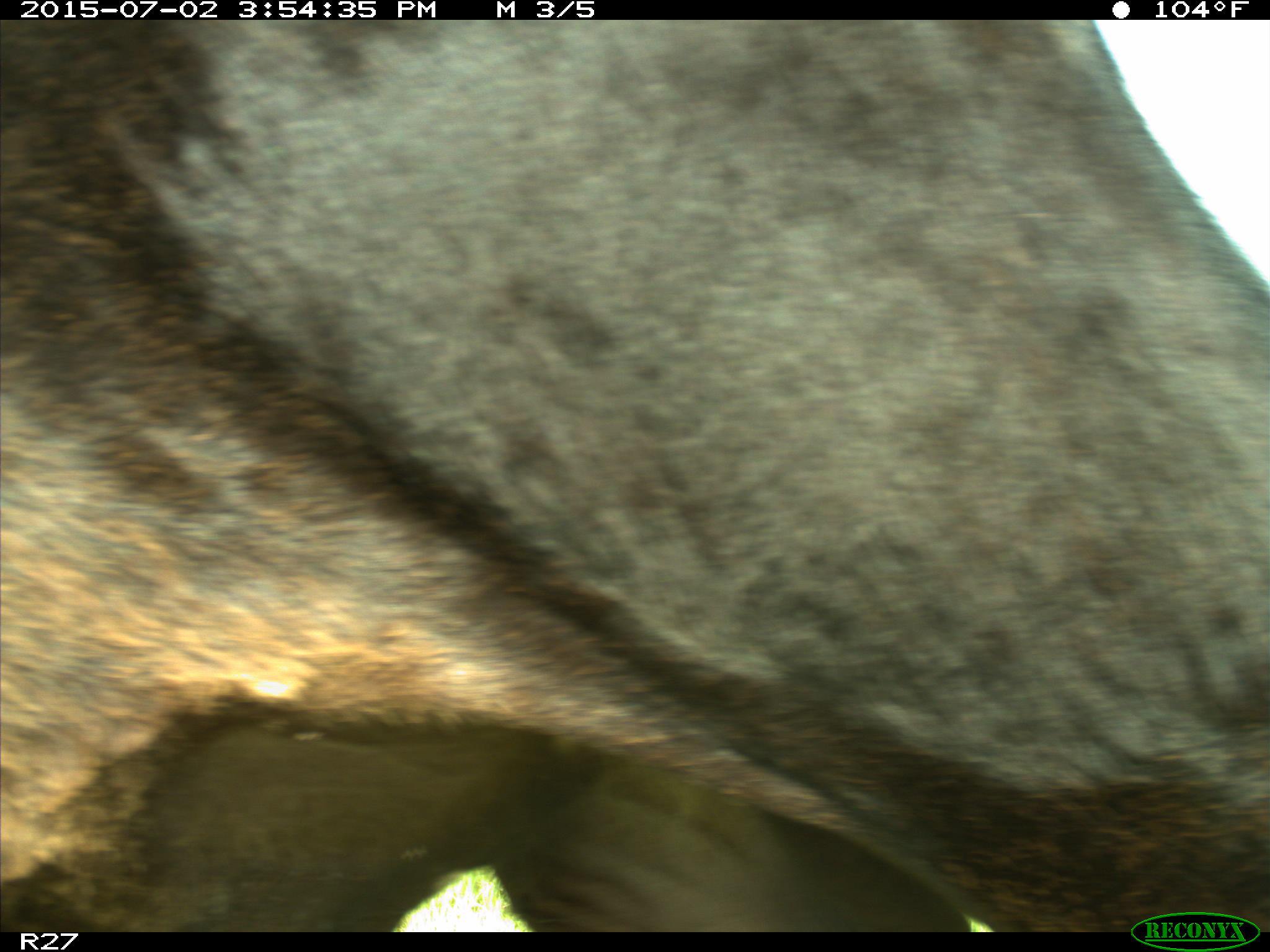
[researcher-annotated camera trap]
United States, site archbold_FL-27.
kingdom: Animalia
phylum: Chordata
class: Mammalia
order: Artiodactyla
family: Bovidae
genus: Bos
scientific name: Bos taurus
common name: domestic cow